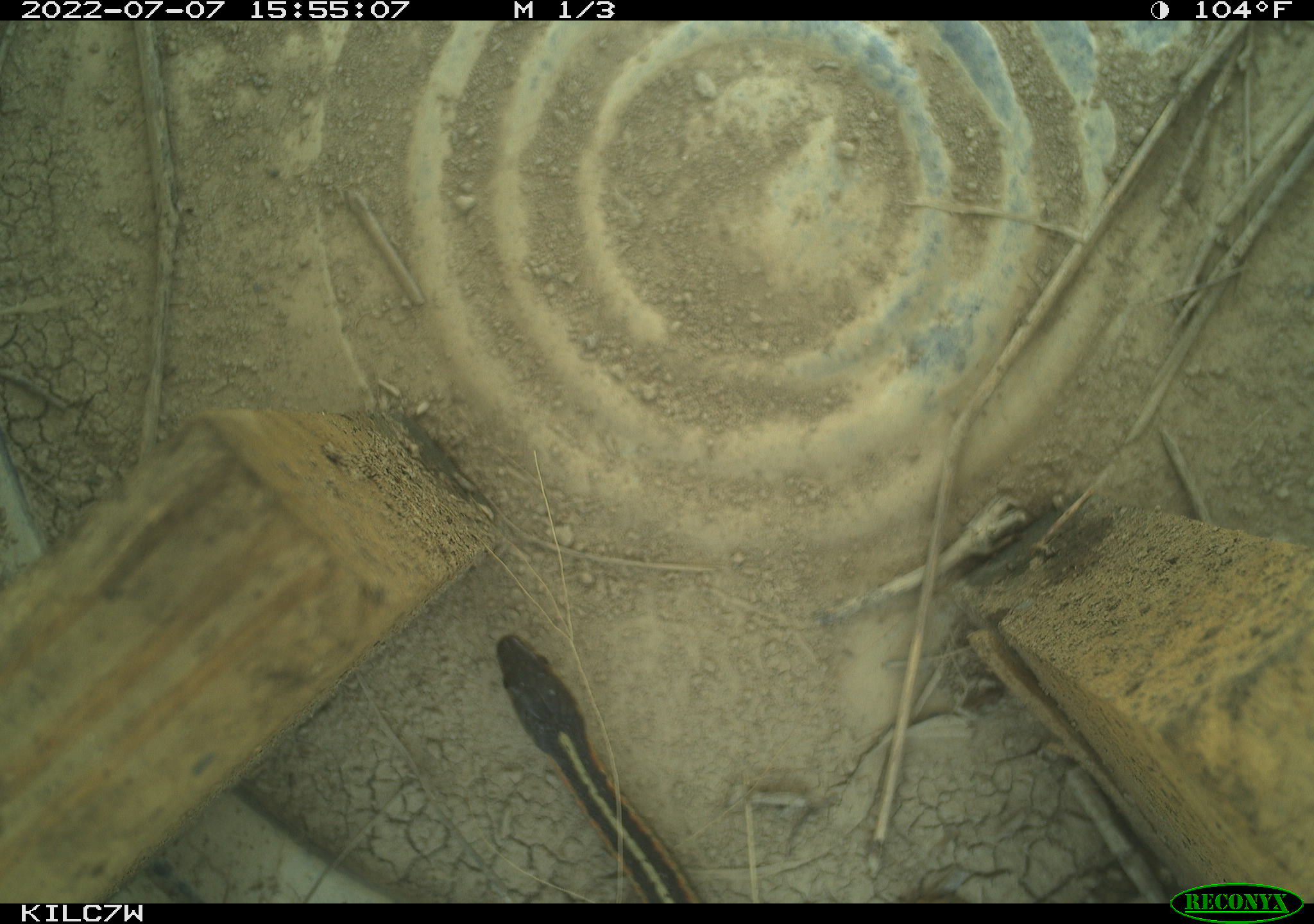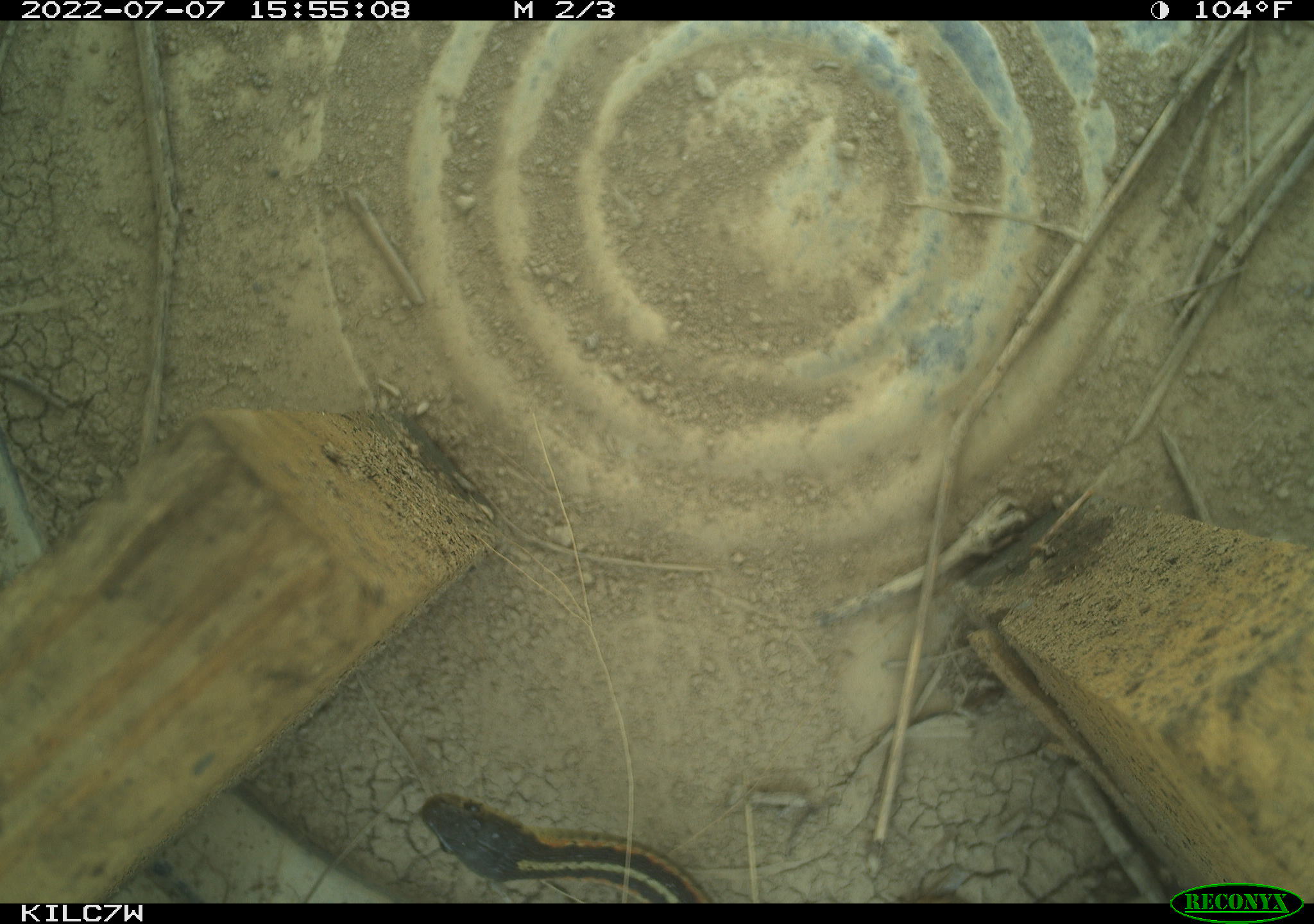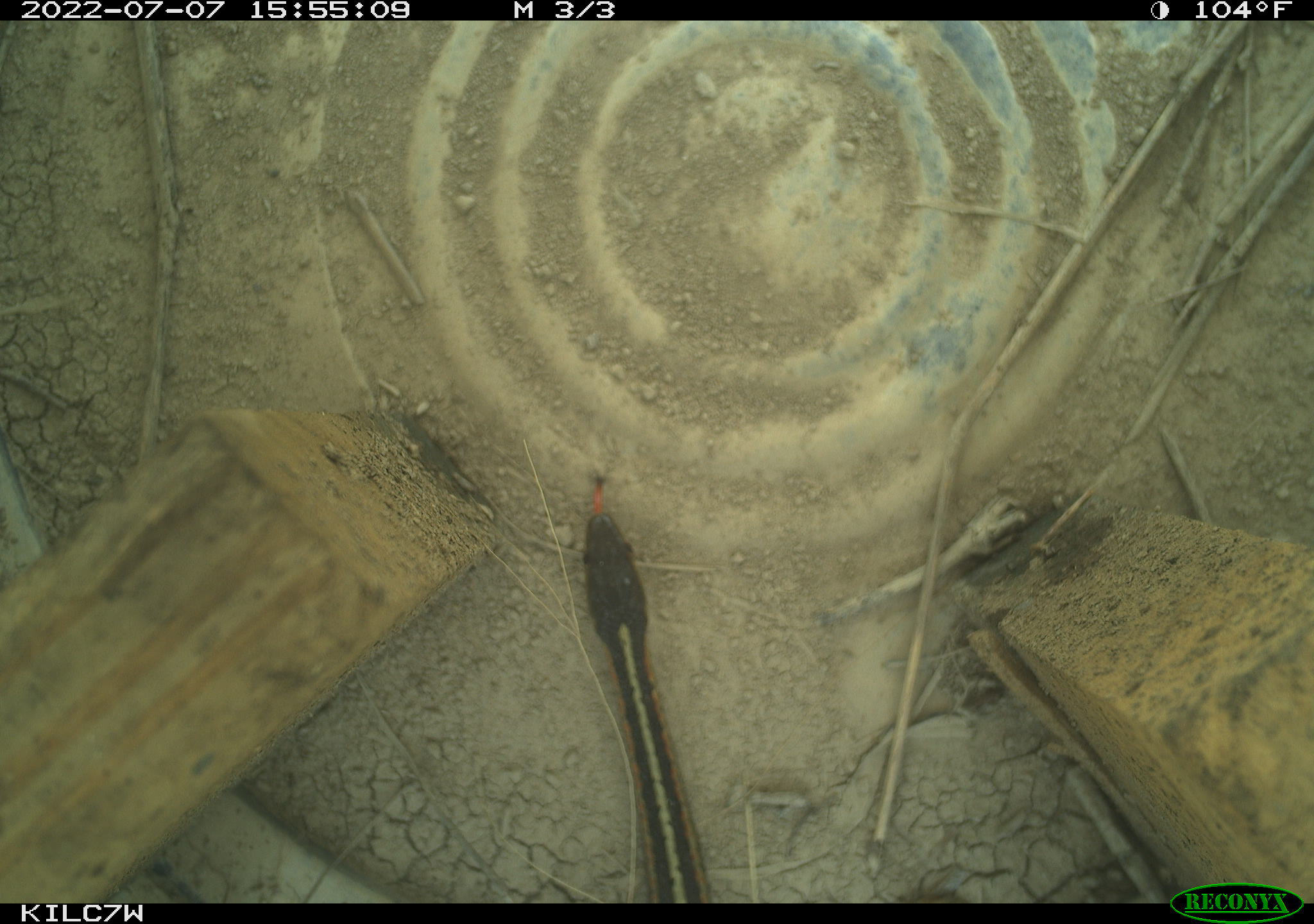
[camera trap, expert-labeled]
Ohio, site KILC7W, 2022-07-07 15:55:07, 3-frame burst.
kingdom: Animalia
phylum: Chordata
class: Reptilia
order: Squamata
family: Colubridae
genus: Thamnophis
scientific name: Thamnophis sirtalis sirtalis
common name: eastern gartersnake